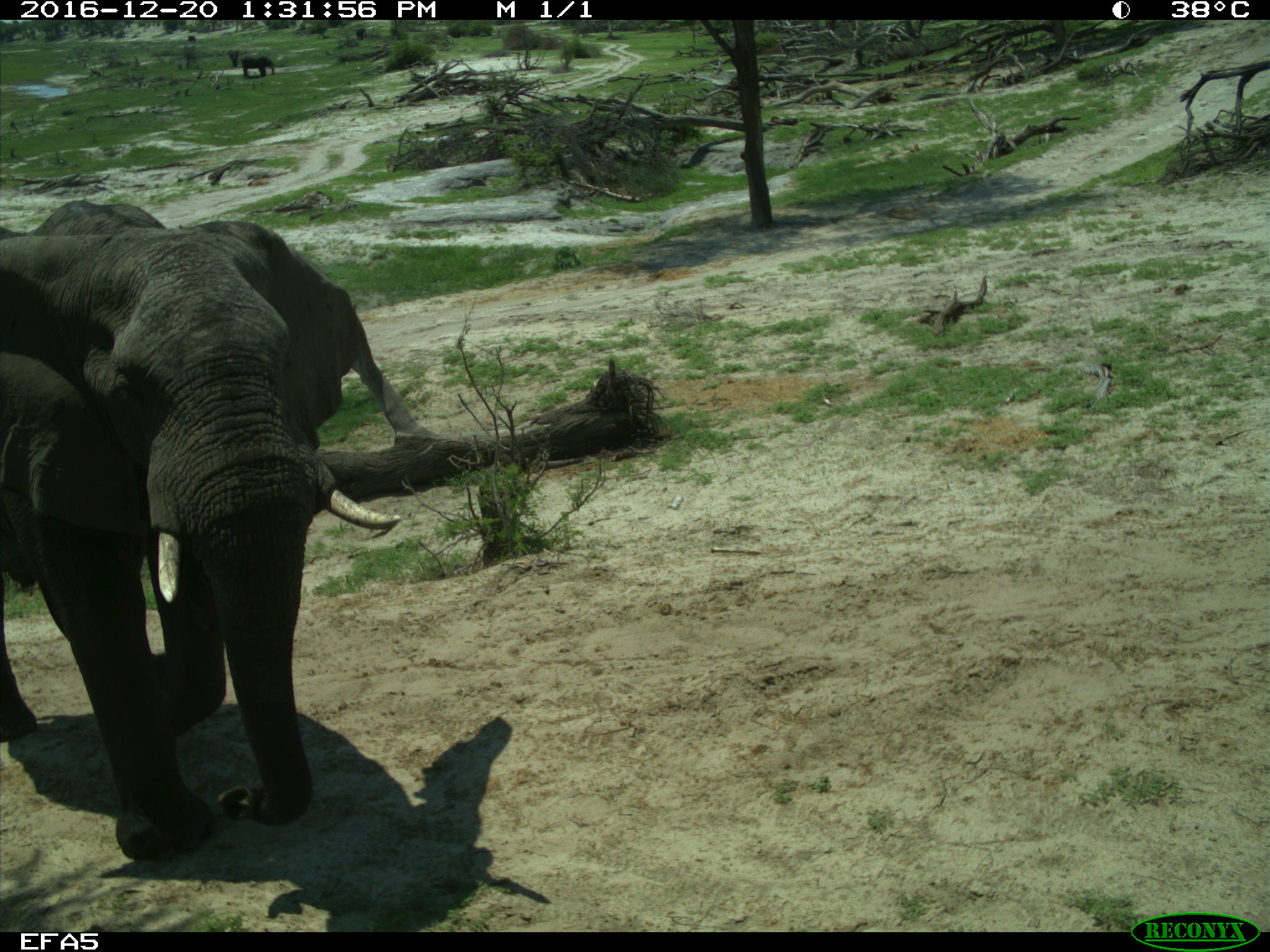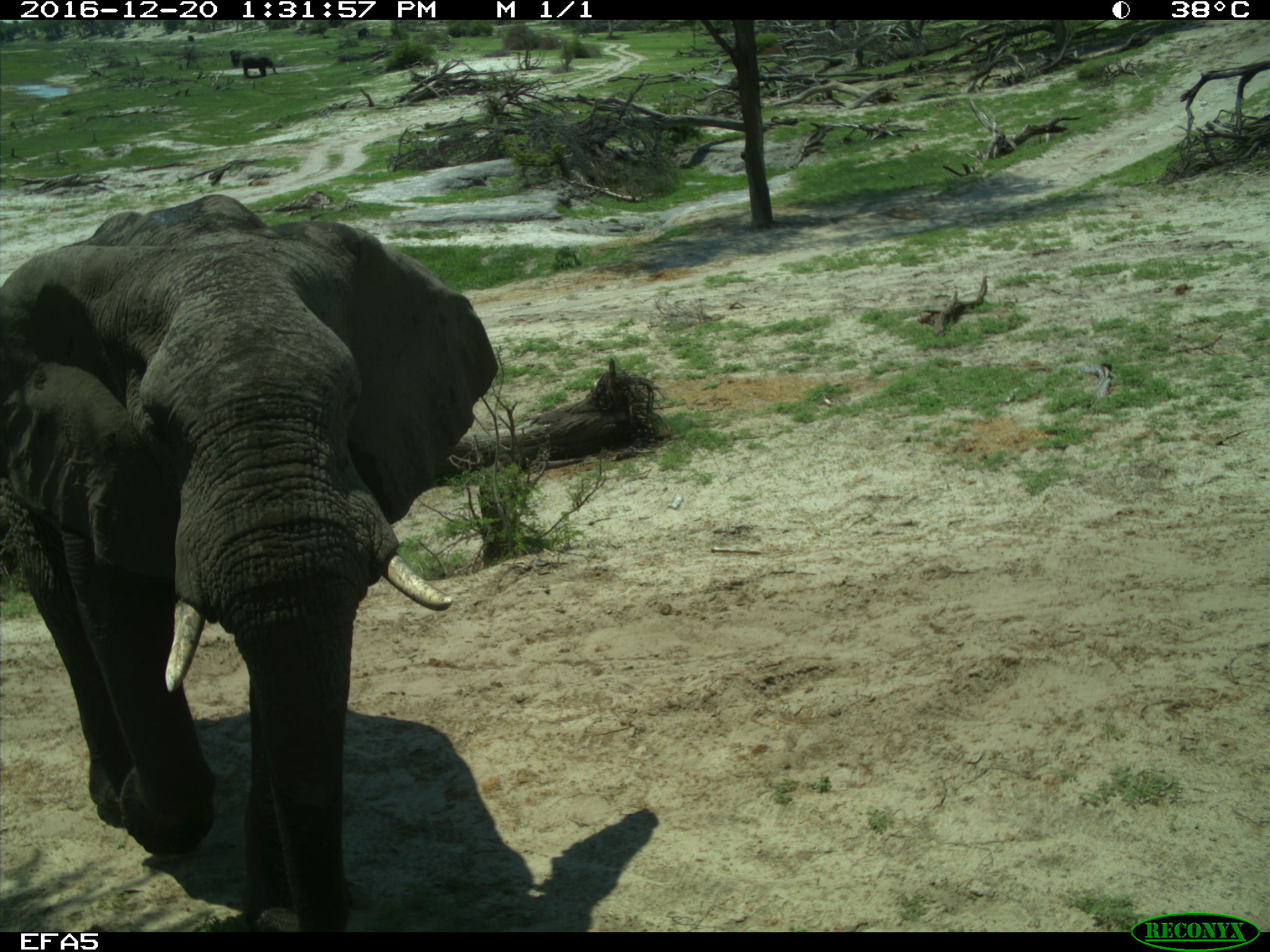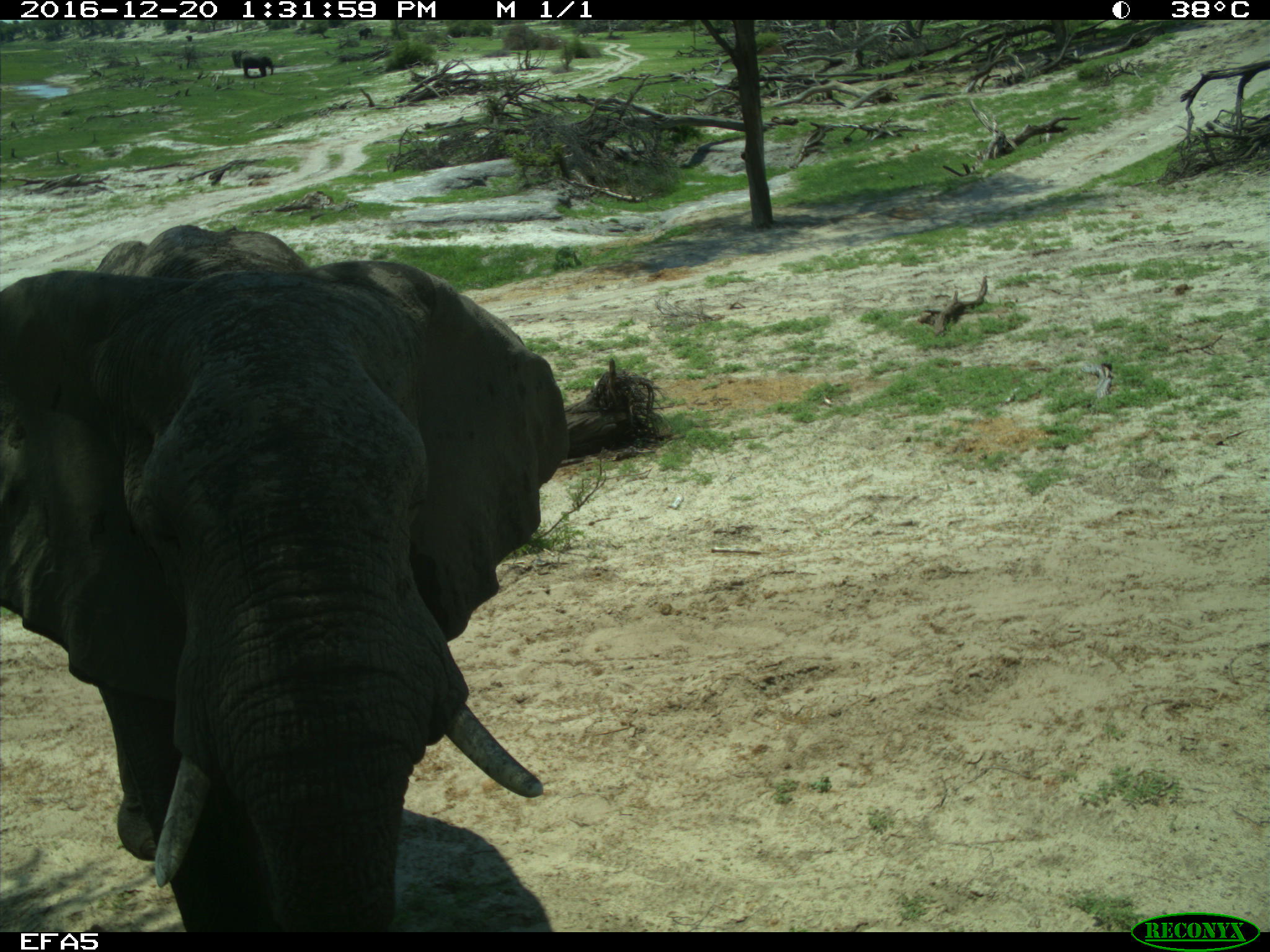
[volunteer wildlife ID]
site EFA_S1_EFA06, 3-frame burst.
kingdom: Animalia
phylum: Chordata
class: Mammalia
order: Proboscidea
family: Elephantidae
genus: Loxodonta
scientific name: Loxodonta africana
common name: african bush elephant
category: elephant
Elephant (african bush elephant) (Loxodonta africana), count 1. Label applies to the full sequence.